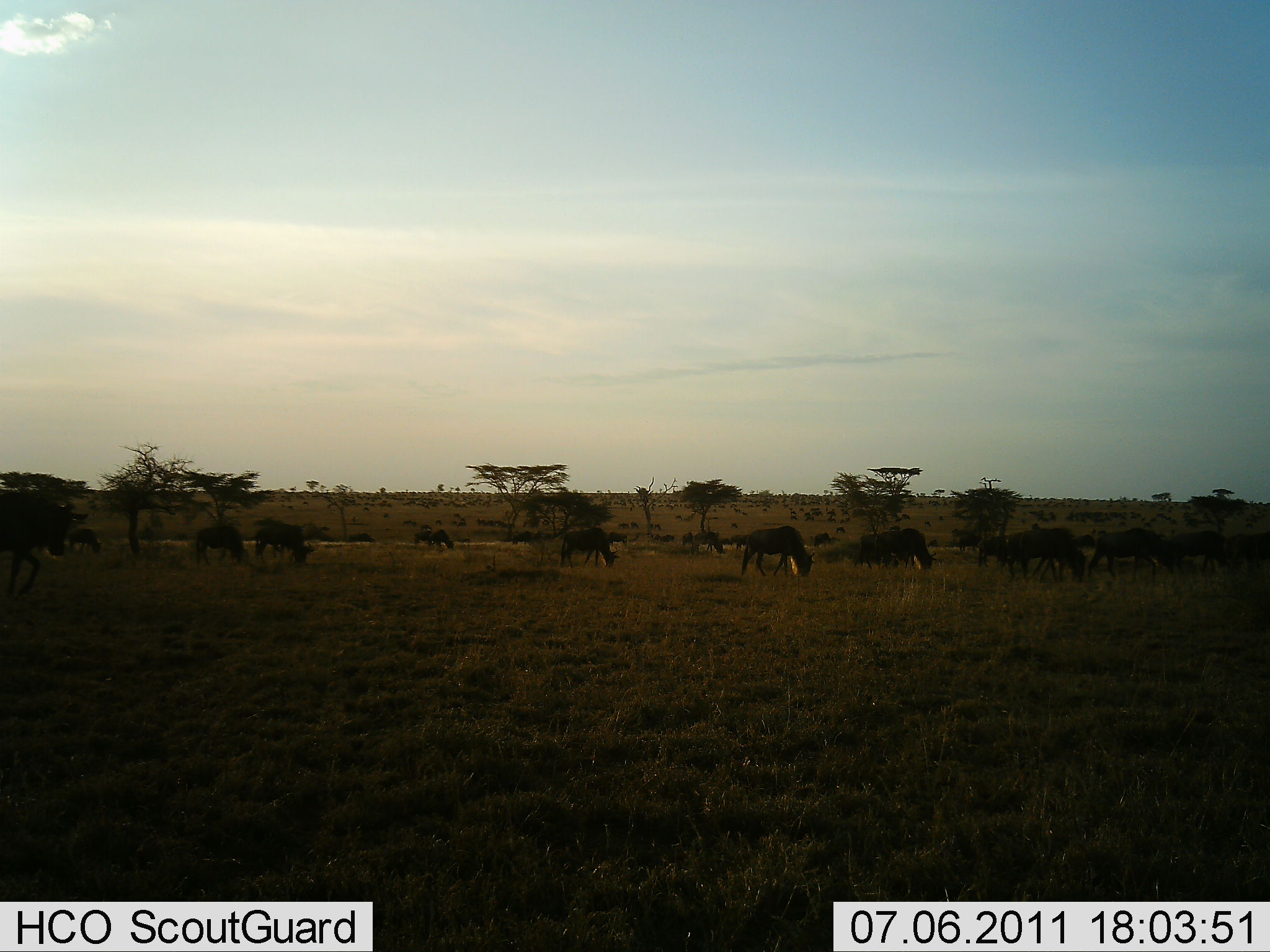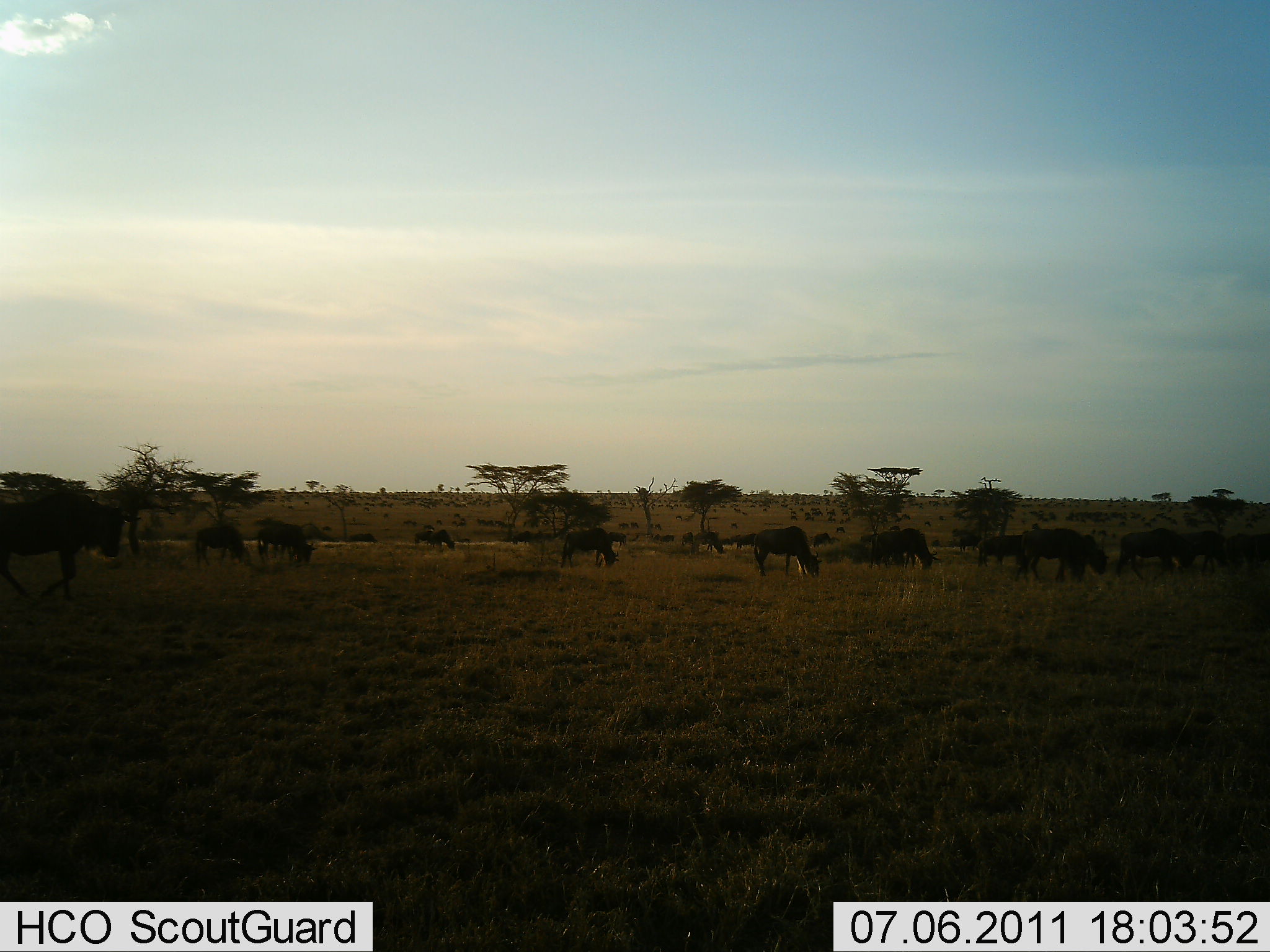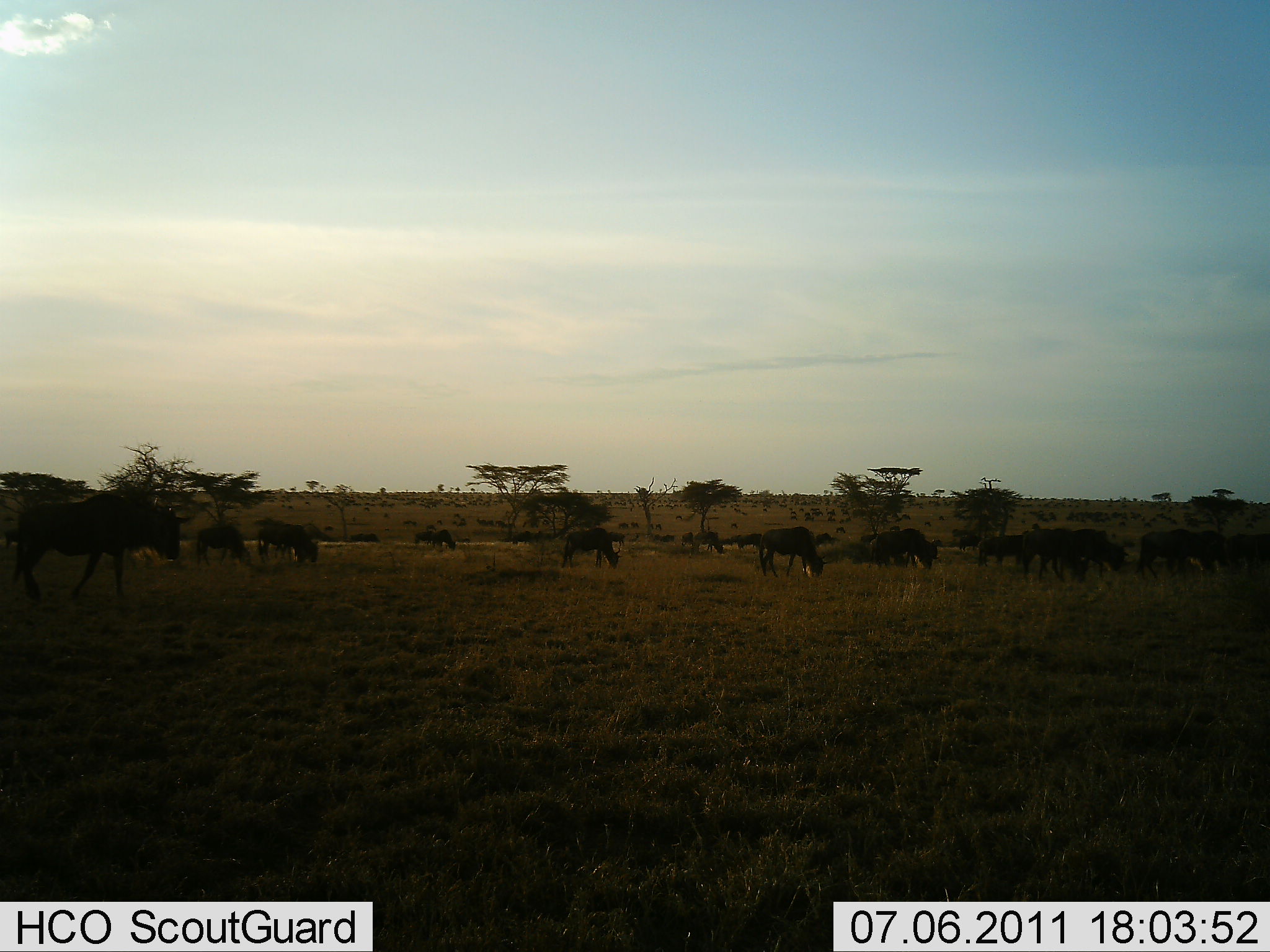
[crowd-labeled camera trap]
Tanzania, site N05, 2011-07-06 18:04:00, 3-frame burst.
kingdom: Animalia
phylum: Chordata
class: Mammalia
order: Artiodactyla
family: Bovidae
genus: Connochaetes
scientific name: Connochaetes taurinus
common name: blue wildebeest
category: wildebeest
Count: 11-50.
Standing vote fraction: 25%.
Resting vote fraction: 0%.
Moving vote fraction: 58%.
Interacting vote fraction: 8%.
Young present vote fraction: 0%.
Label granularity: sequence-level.